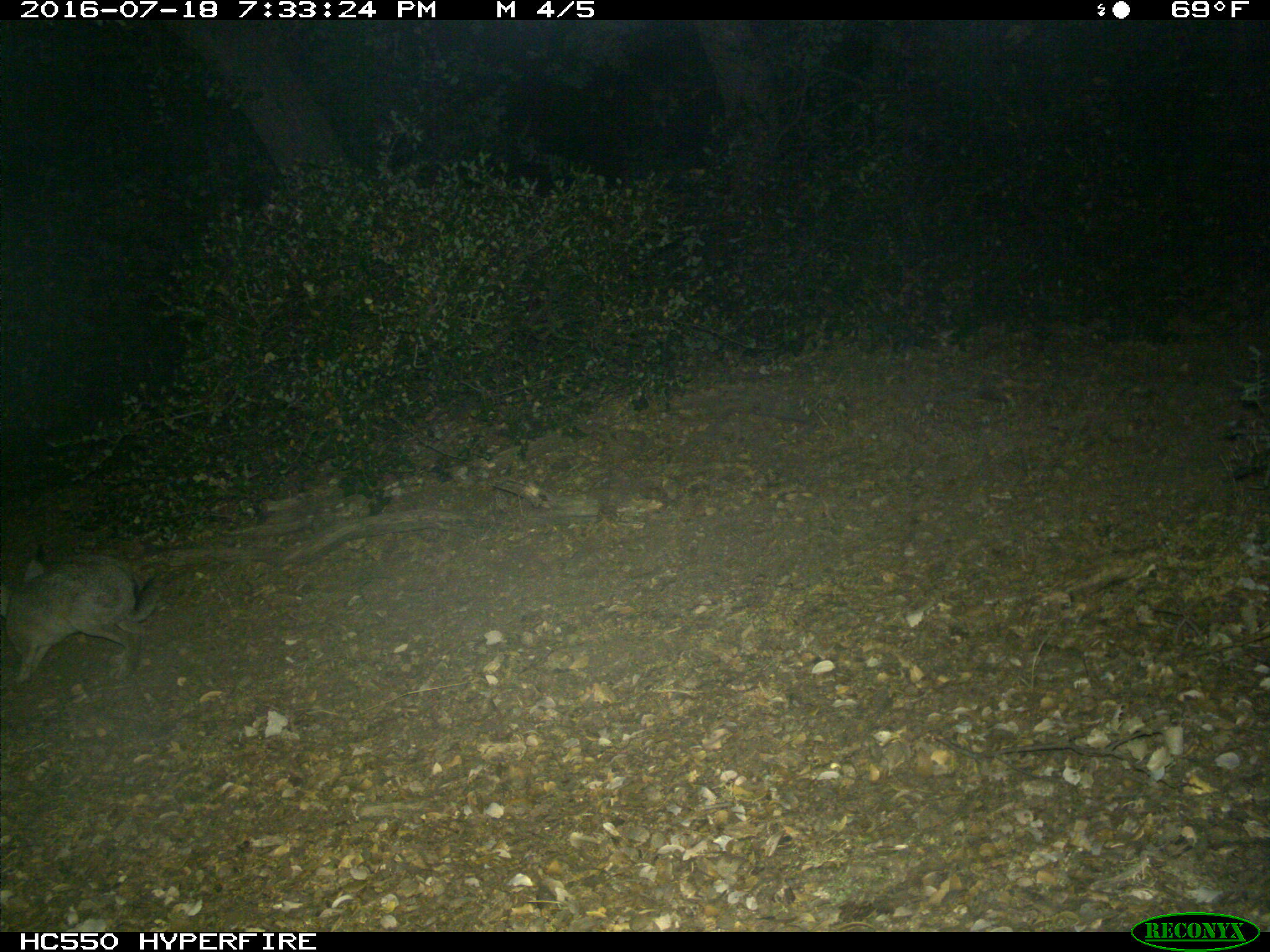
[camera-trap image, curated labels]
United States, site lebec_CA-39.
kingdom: Animalia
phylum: Chordata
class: Mammalia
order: Lagomorpha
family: Leporidae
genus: Lepus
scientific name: Lepus californicus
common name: black-tailed jackrabbit